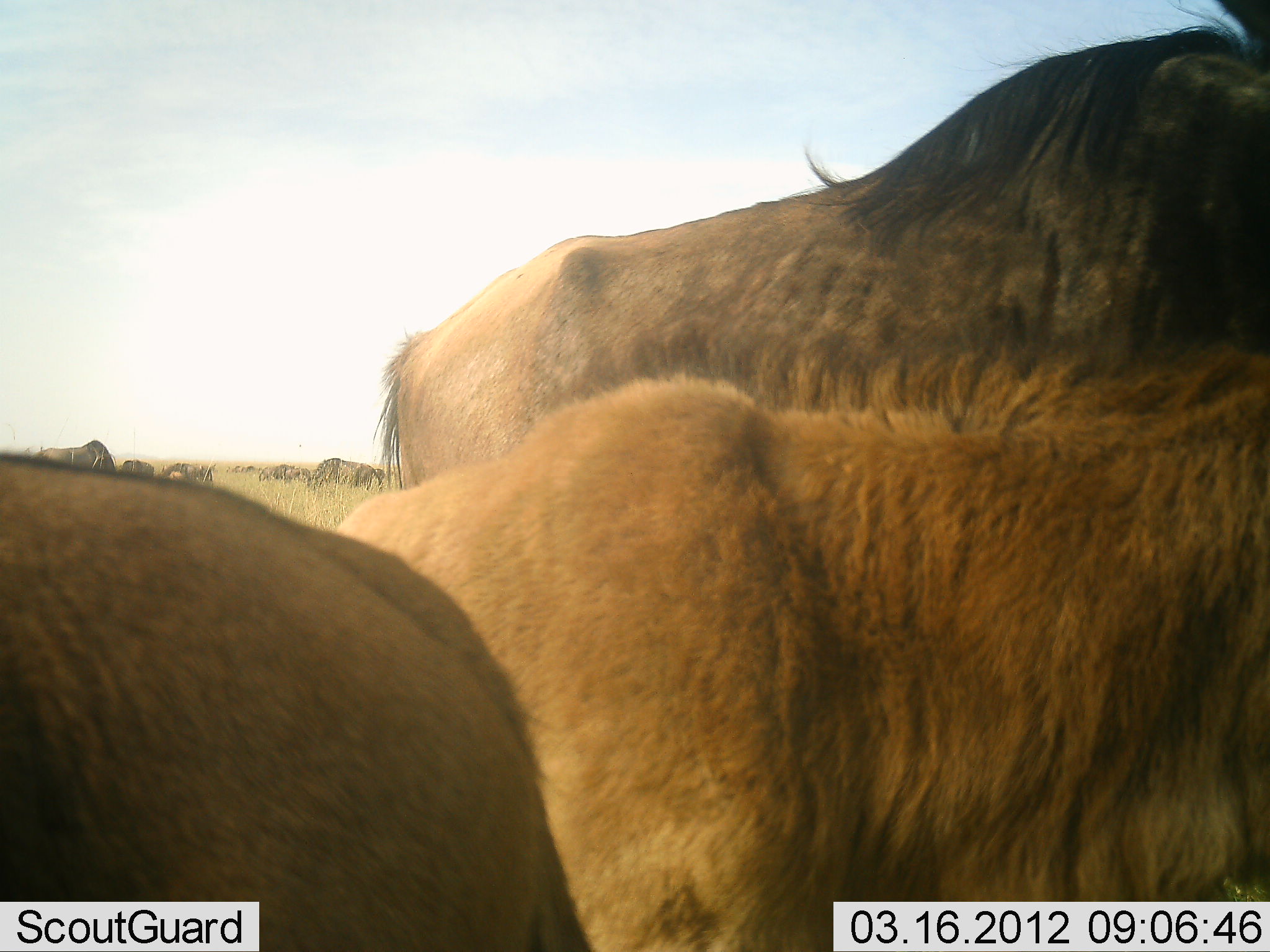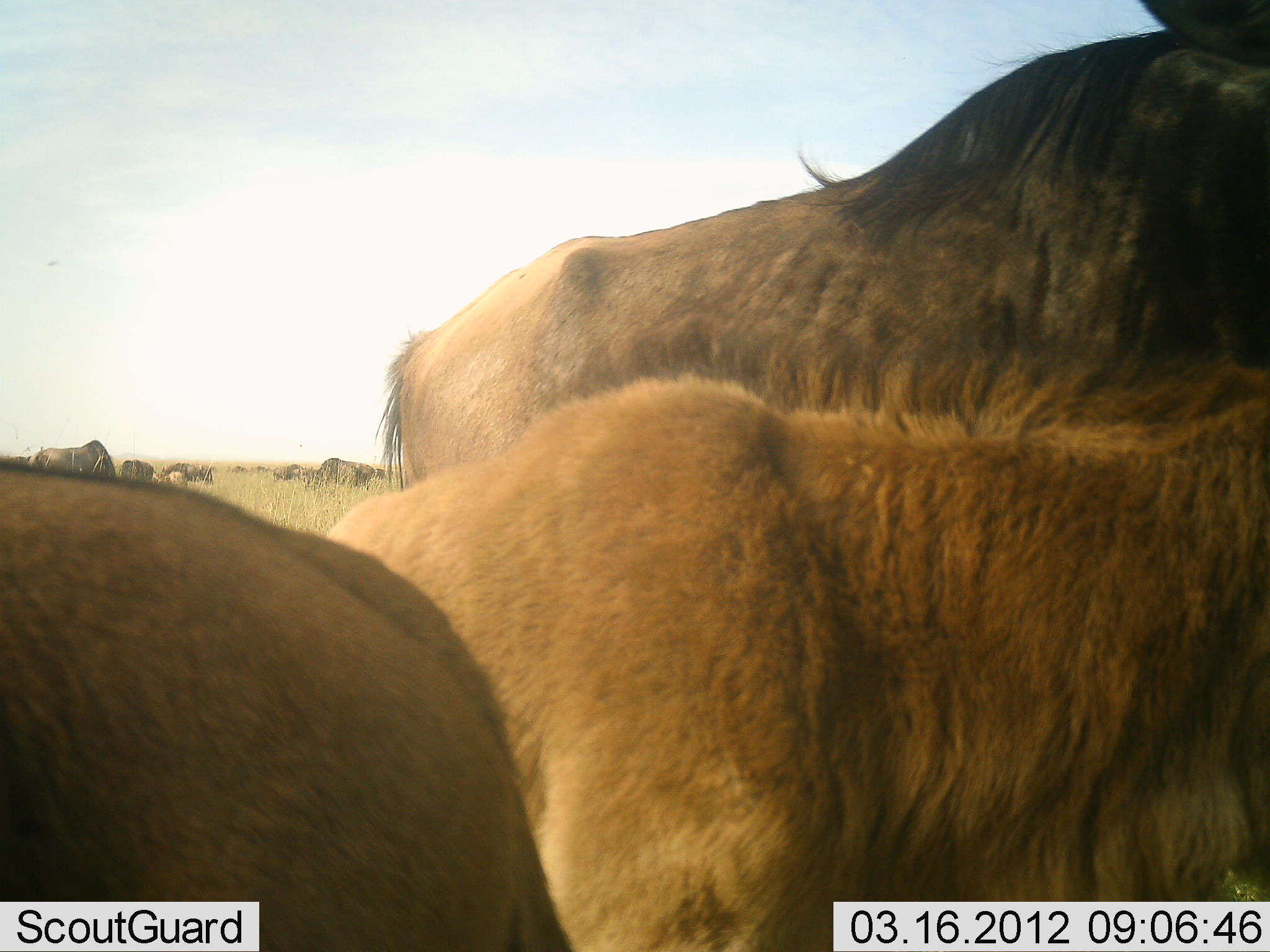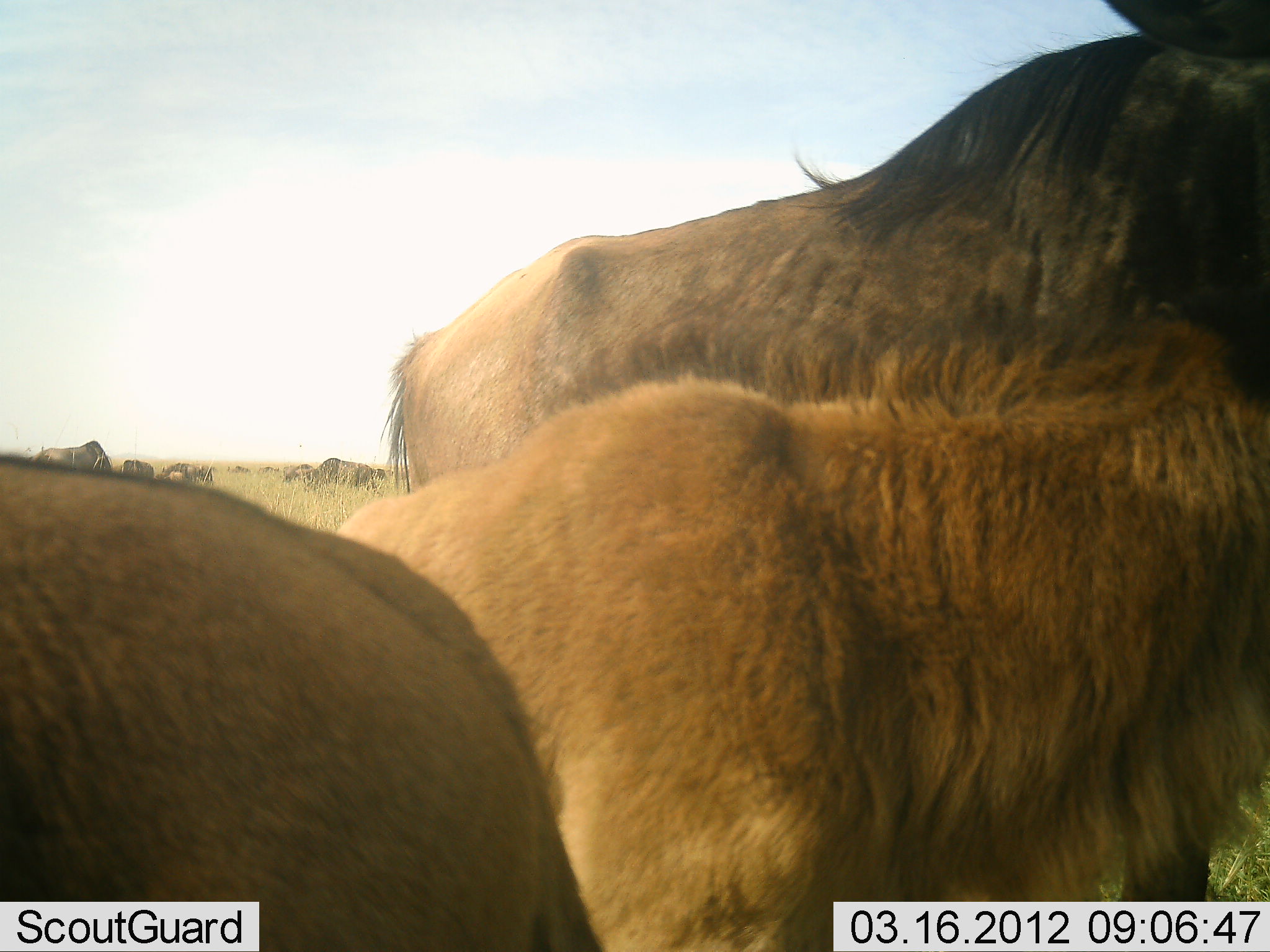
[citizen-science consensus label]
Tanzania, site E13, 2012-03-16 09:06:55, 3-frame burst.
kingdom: Animalia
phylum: Chordata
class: Mammalia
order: Artiodactyla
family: Bovidae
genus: Connochaetes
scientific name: Connochaetes taurinus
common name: blue wildebeest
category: wildebeest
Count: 10.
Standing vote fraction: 95%.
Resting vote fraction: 14%.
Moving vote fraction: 24%.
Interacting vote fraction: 14%.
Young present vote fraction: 57%.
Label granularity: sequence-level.